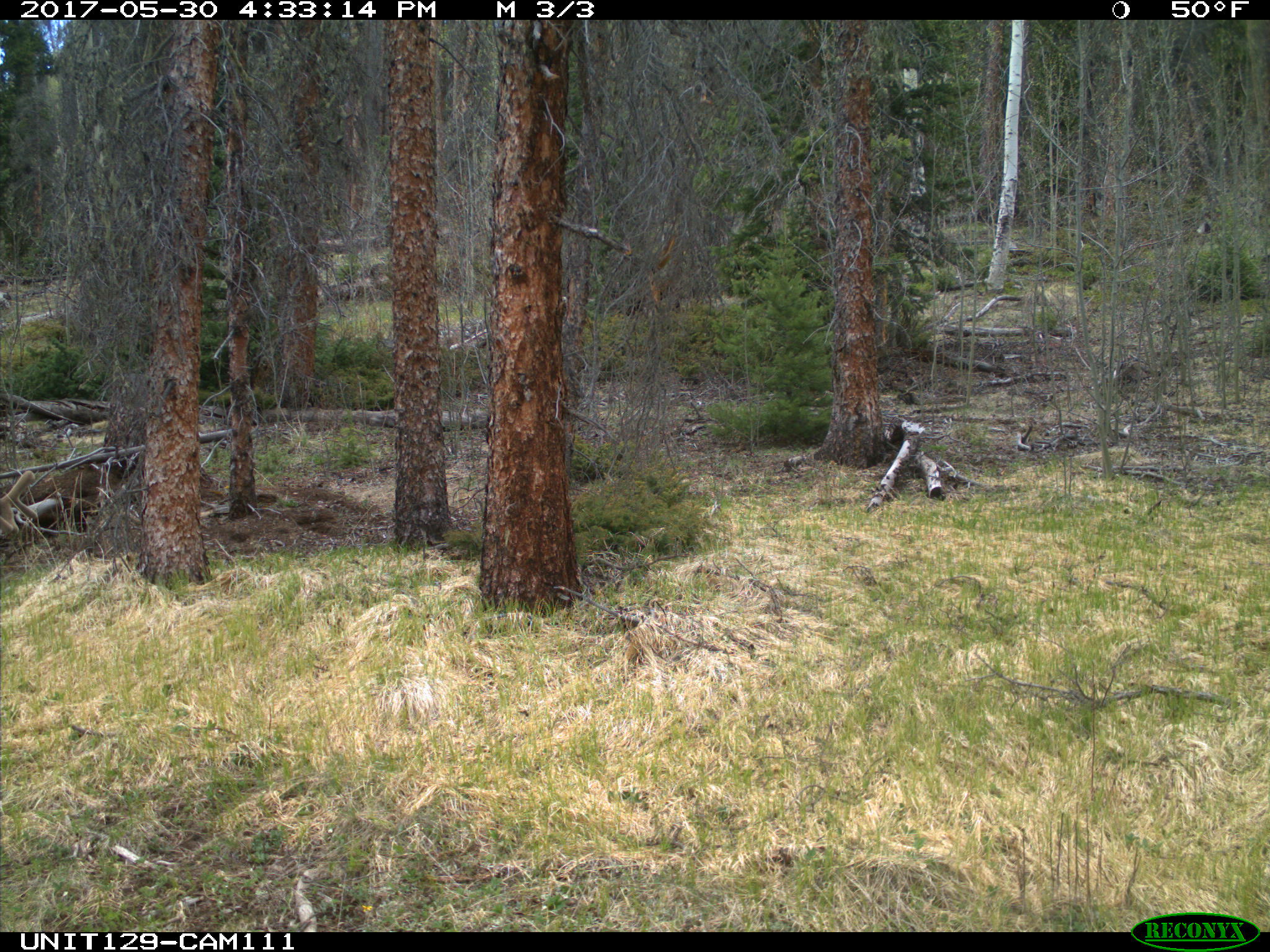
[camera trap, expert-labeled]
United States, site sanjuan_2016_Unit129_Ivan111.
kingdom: Animalia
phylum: Chordata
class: Mammalia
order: Artiodactyla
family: Cervidae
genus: Cervus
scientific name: Cervus elaphus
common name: red deer